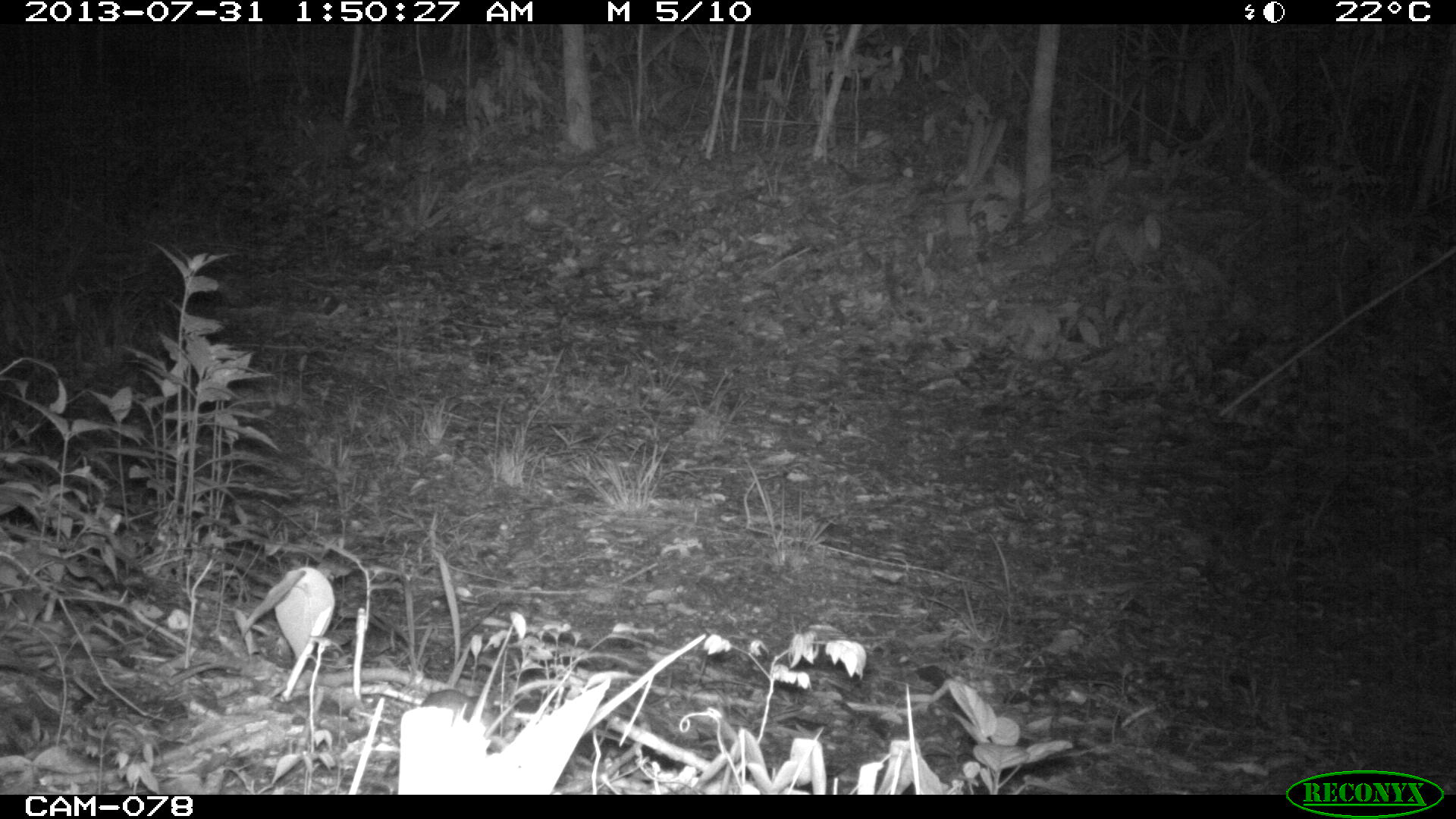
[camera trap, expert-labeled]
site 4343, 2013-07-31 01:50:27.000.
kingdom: Animalia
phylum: Chordata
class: Mammalia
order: Rodentia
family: Cricetidae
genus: Peromyscus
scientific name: Peromyscus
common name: deermice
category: peromyscus sp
Peromyscus sp (deermice) (Peromyscus), count 1.